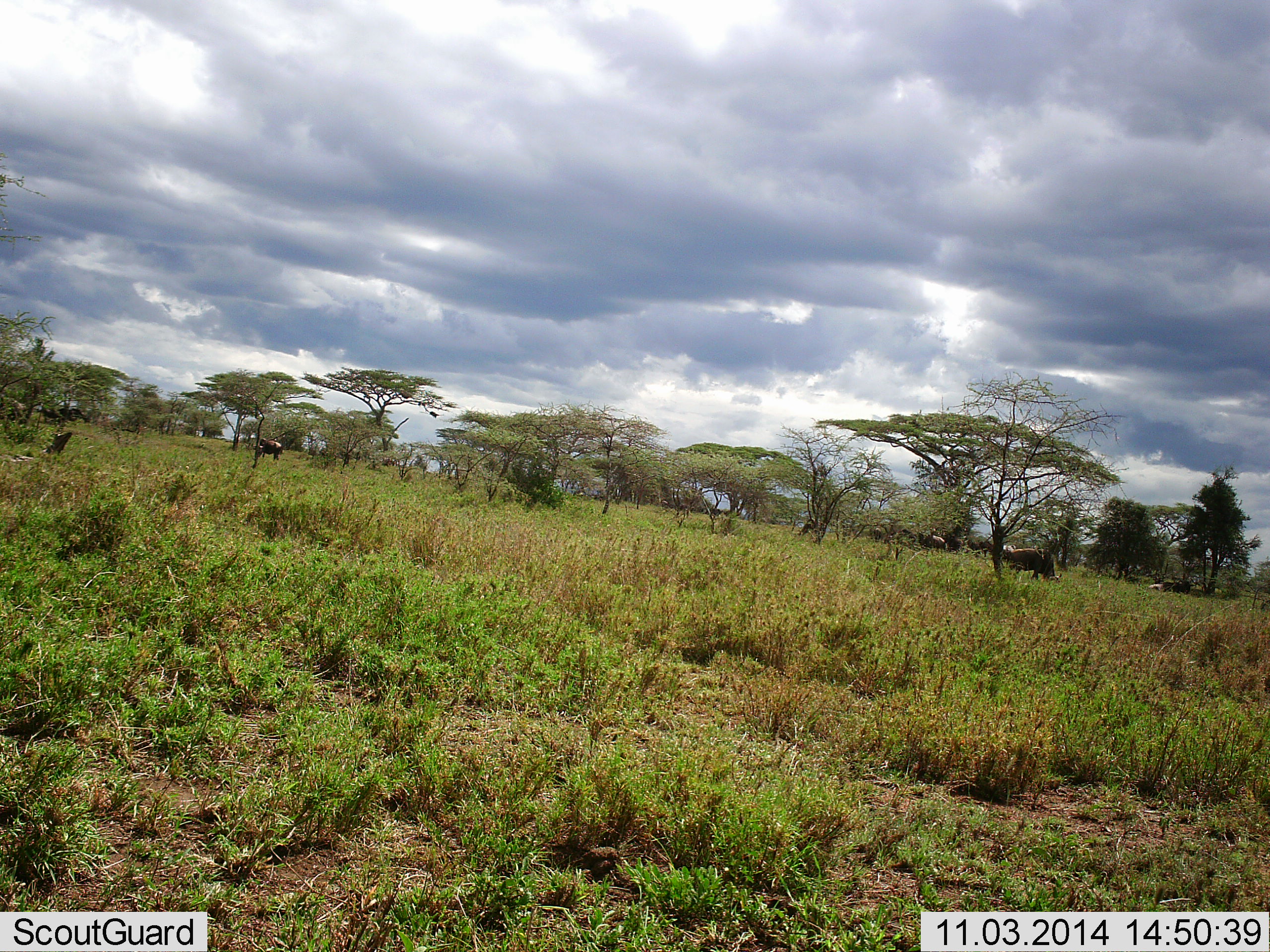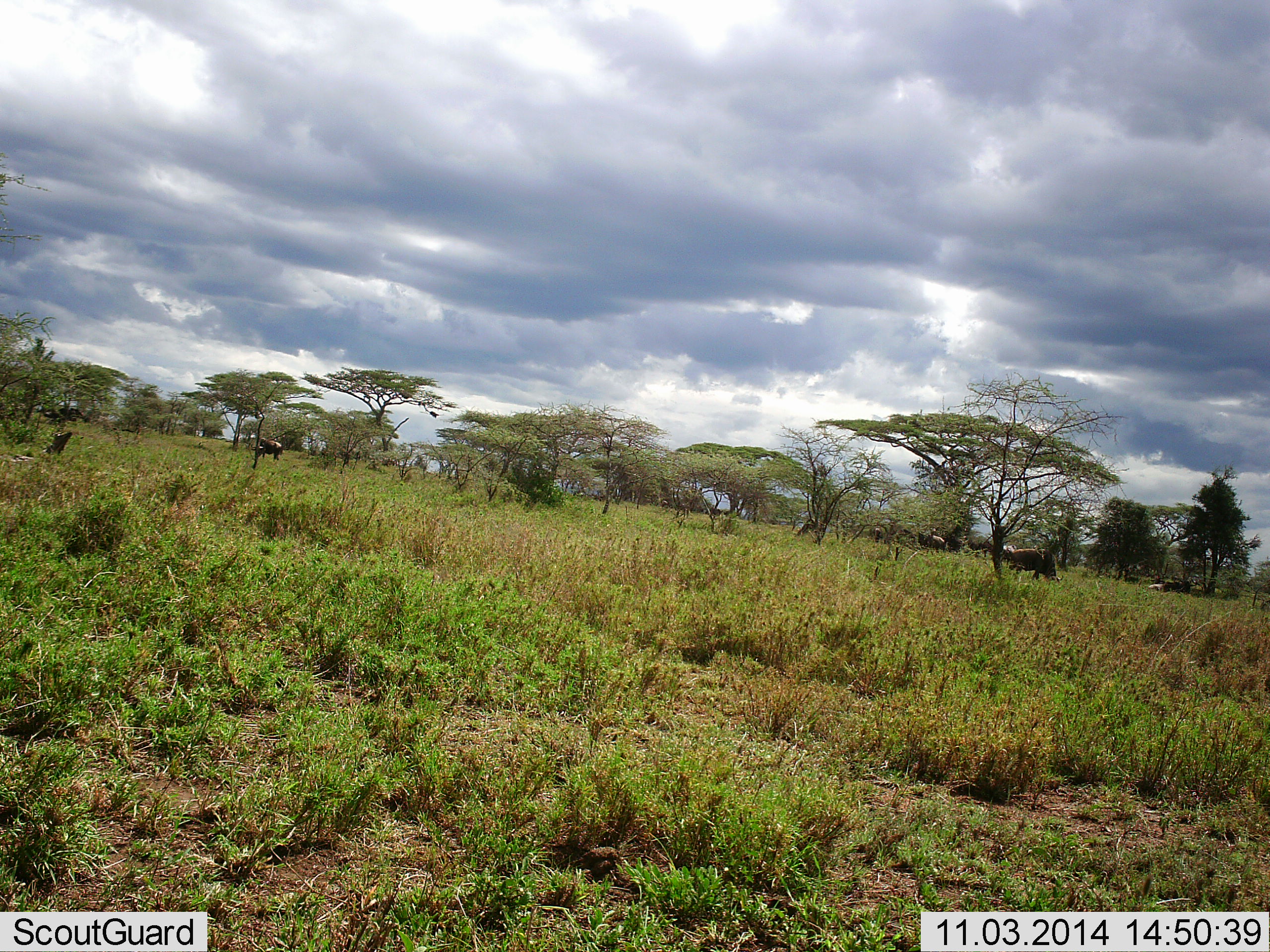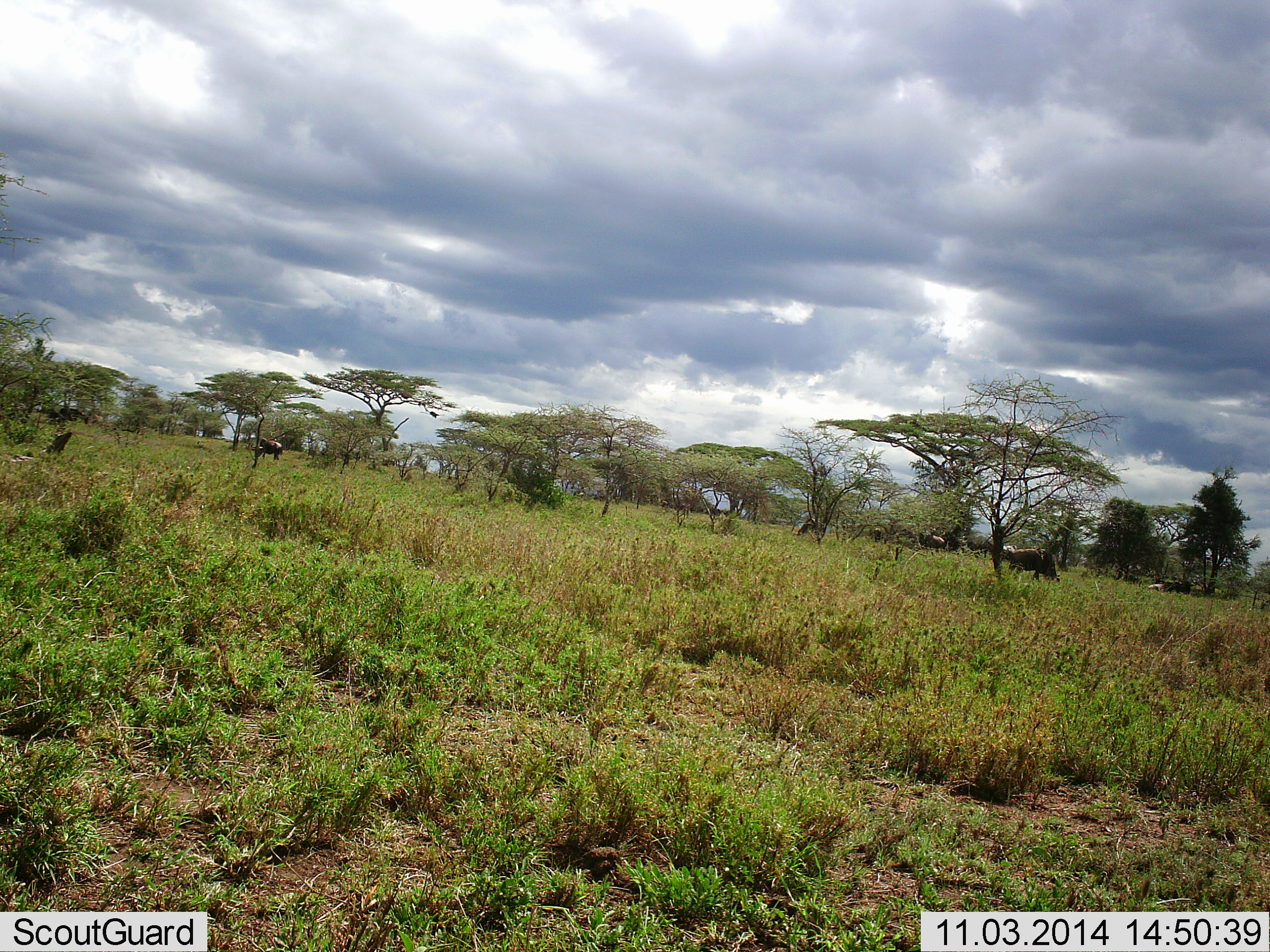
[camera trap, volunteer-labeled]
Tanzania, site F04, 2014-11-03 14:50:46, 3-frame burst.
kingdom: Animalia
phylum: Chordata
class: Mammalia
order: Artiodactyla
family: Bovidae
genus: Connochaetes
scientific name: Connochaetes taurinus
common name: blue wildebeest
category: wildebeest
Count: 10.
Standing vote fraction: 30%.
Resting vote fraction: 40%.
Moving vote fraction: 40%.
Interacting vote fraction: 10%.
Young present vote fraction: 0%.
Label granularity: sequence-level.